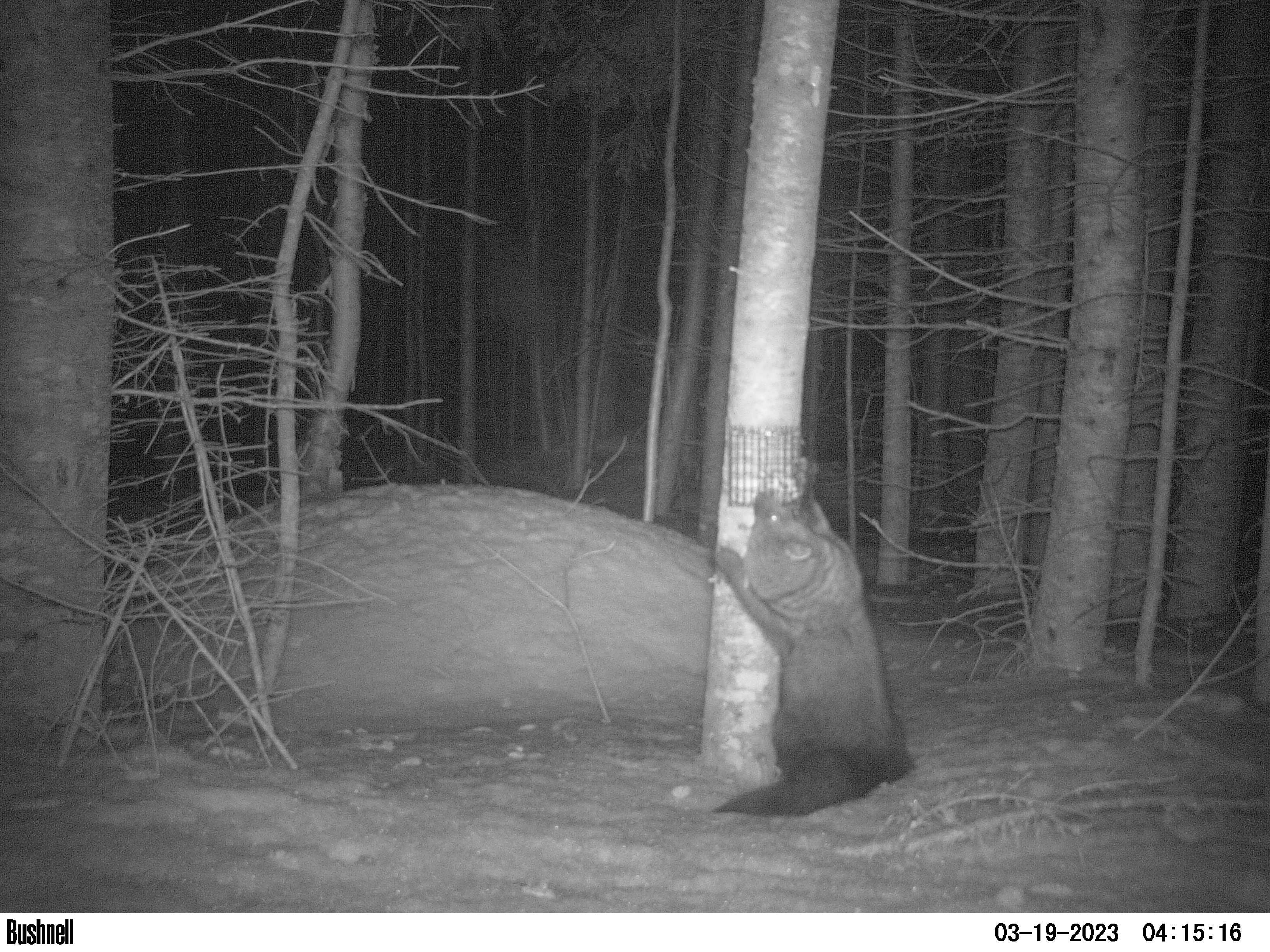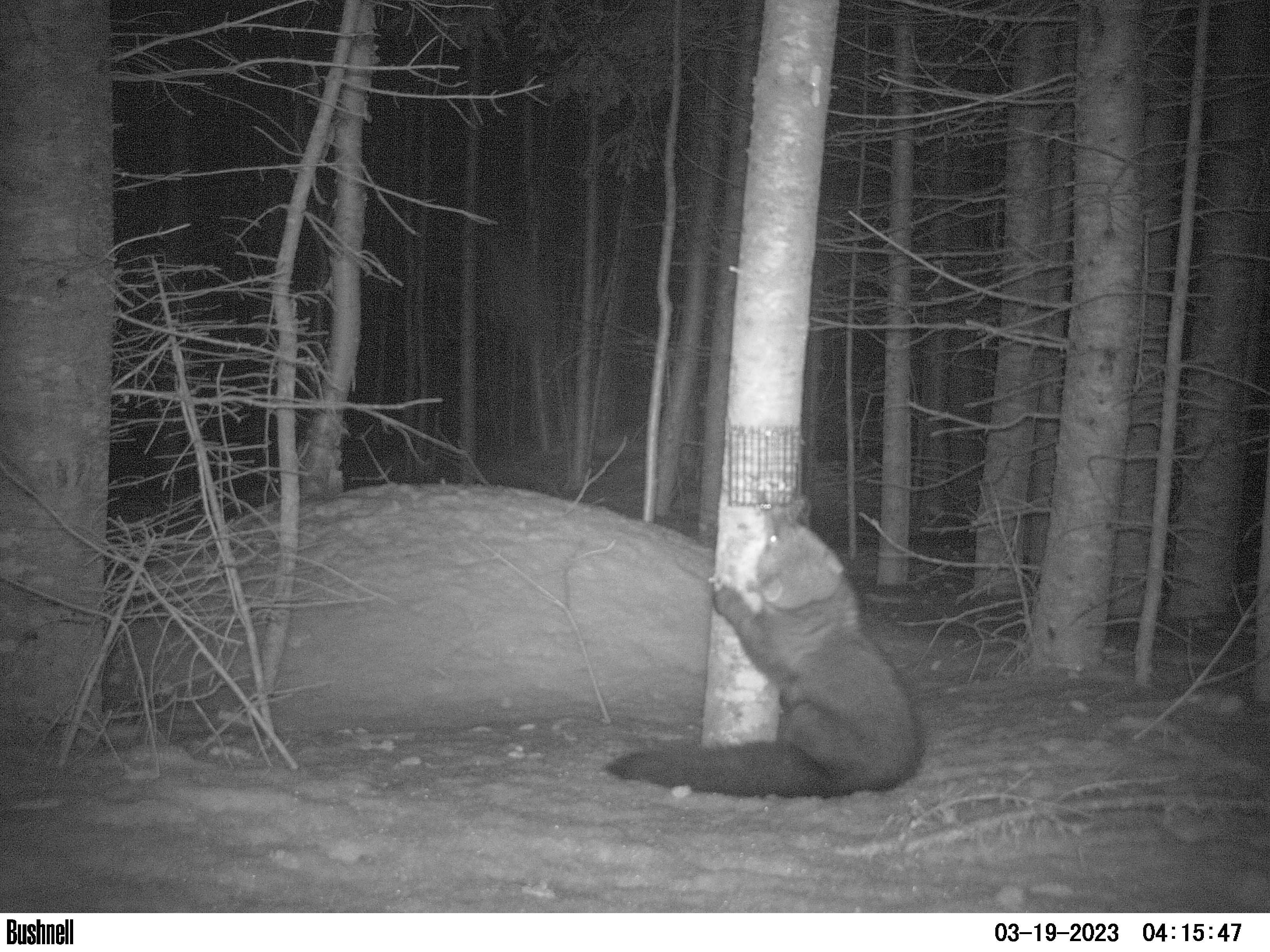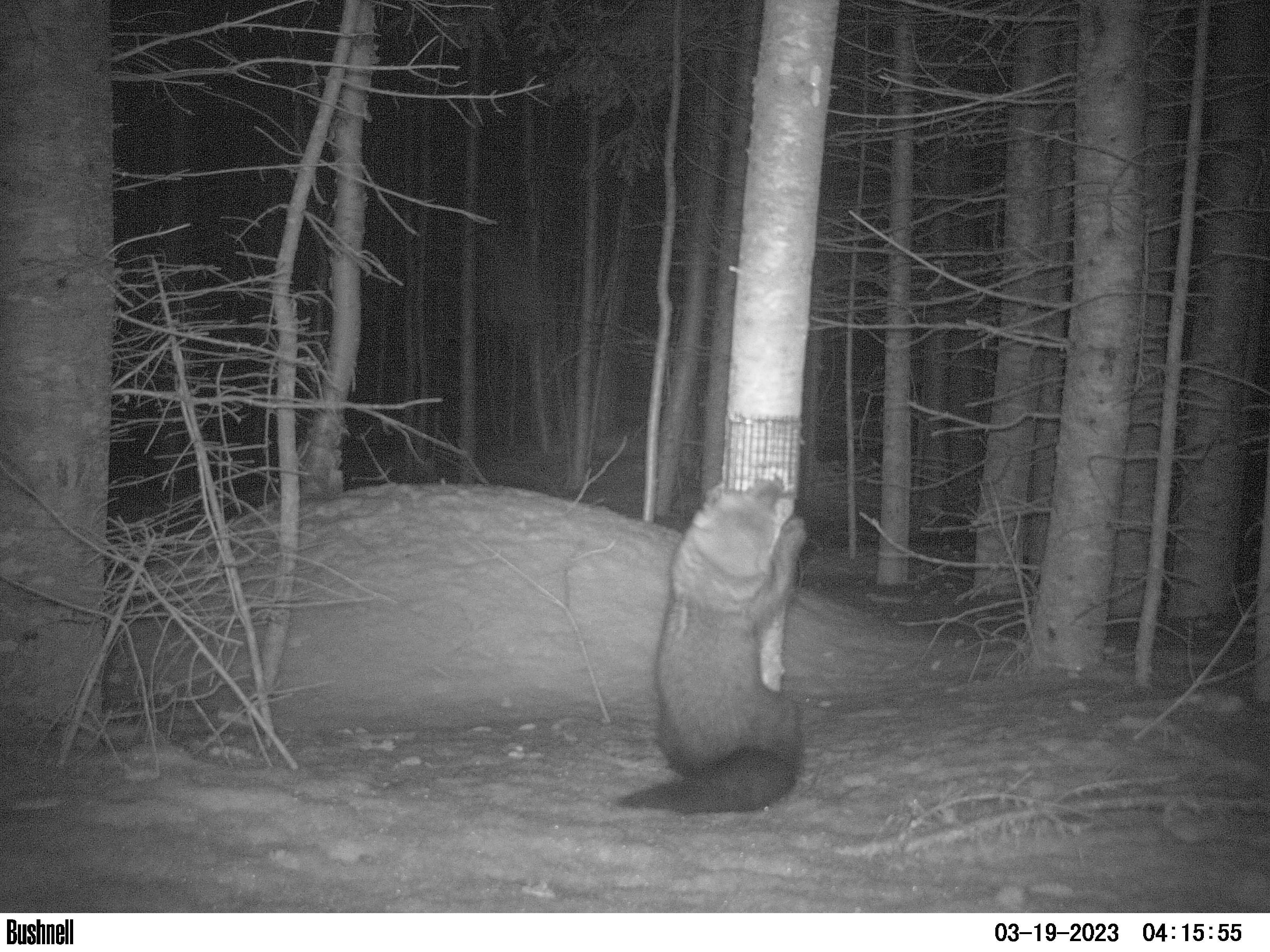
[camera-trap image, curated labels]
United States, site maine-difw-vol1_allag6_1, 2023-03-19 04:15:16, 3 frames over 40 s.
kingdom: Animalia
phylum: Chordata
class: Mammalia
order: Carnivora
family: Mustelidae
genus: Pekania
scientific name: Pekania pennanti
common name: fisher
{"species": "fisher (Pekania pennanti)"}